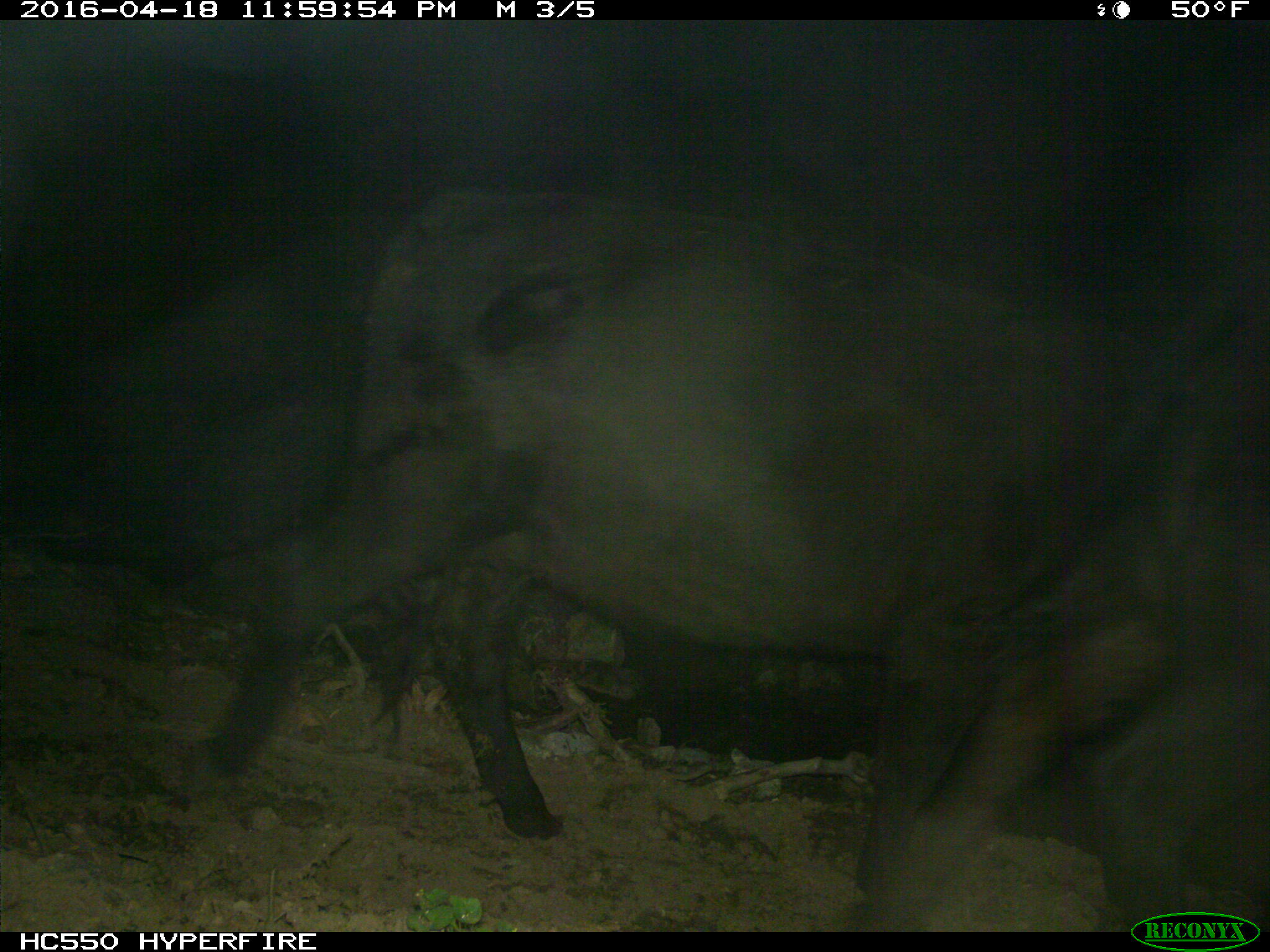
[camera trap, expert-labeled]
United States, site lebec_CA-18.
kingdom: Animalia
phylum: Chordata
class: Mammalia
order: Artiodactyla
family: Bovidae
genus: Bos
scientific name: Bos taurus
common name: domestic cow